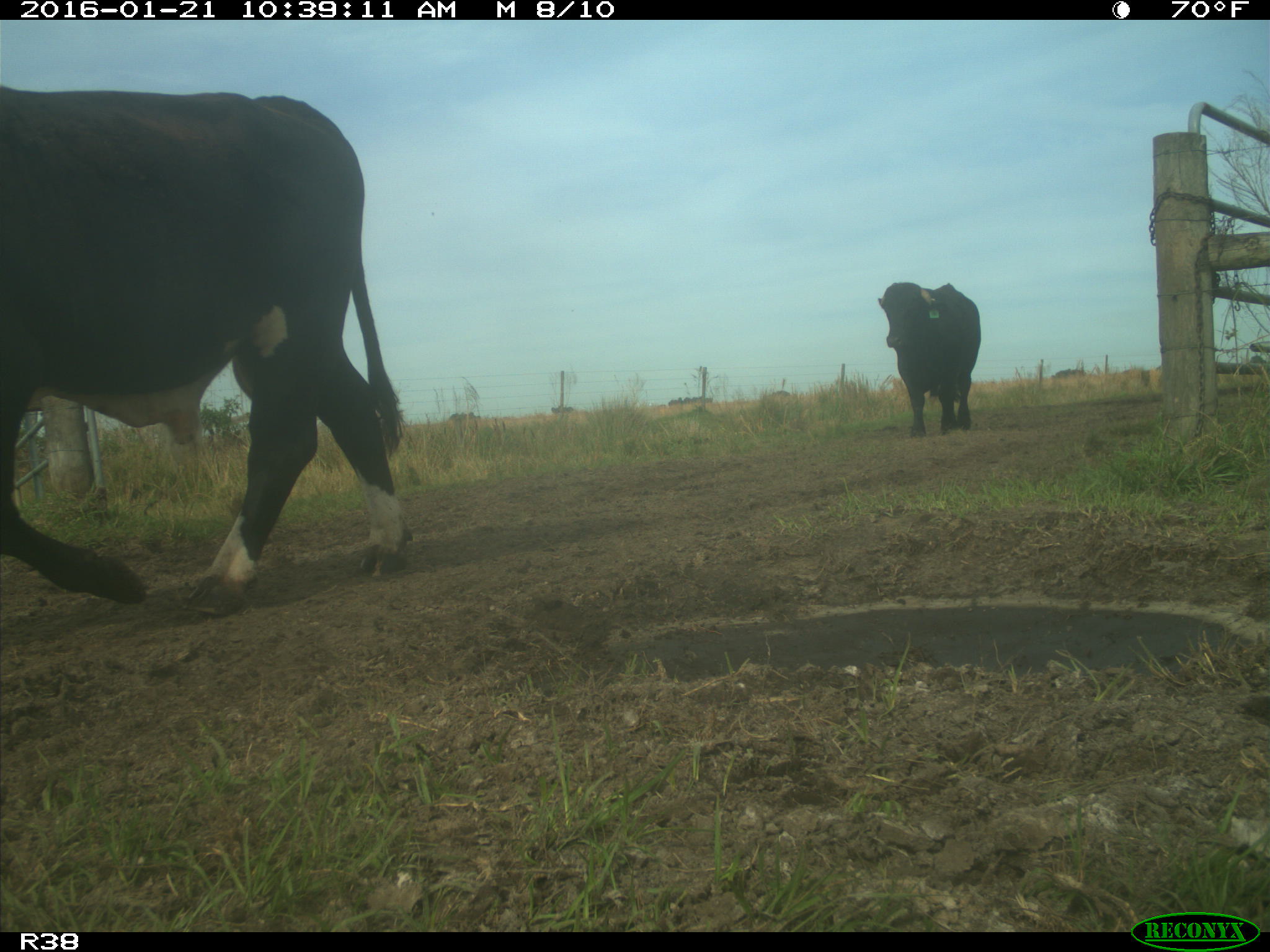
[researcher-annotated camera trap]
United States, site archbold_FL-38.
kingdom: Animalia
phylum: Chordata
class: Mammalia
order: Artiodactyla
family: Bovidae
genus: Bos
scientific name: Bos taurus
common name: domestic cow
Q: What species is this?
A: Bos taurus (domestic cow).